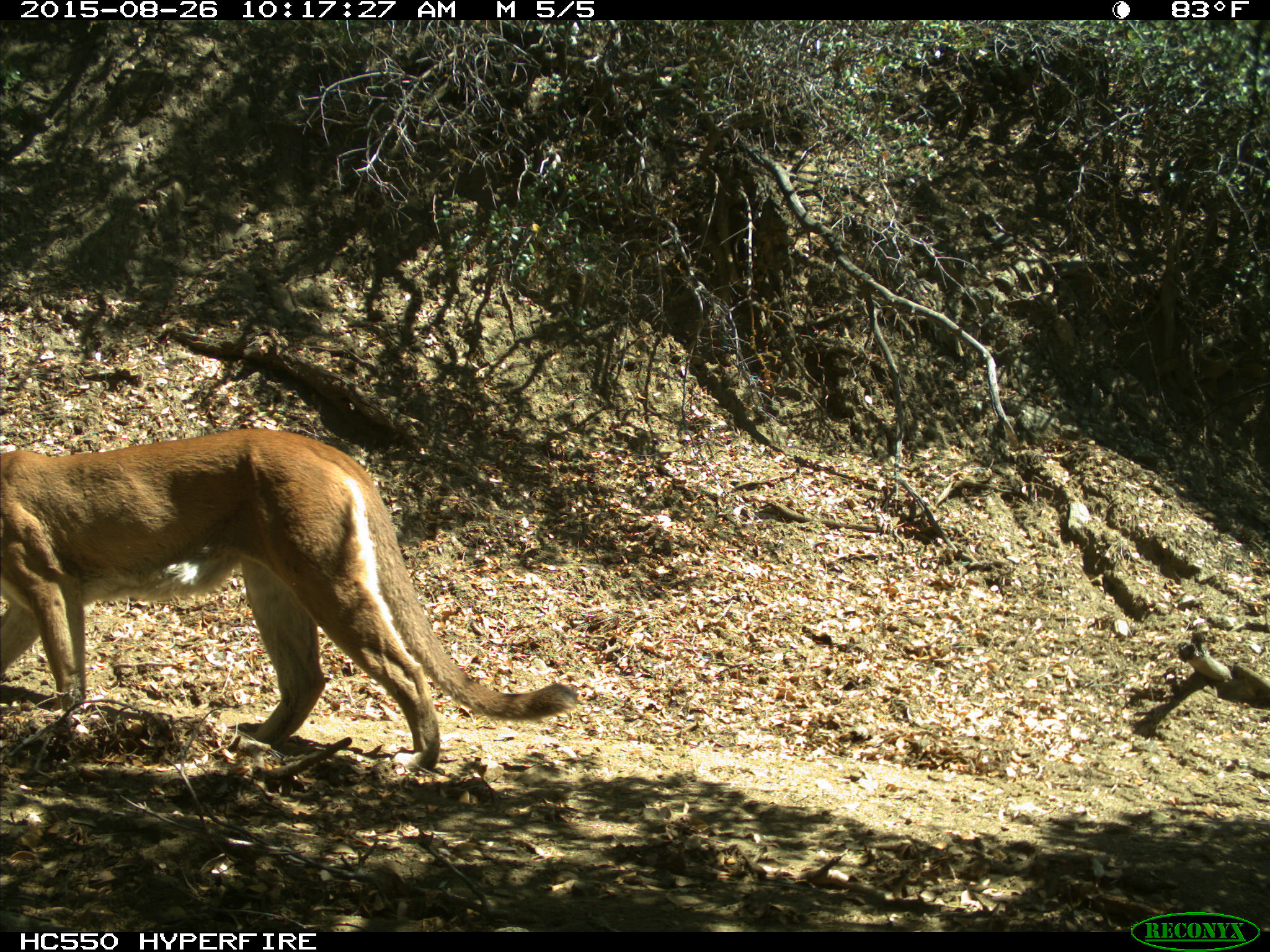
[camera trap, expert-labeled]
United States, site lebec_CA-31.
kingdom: Animalia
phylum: Chordata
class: Mammalia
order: Carnivora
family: Felidae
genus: Puma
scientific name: Puma concolor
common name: mountain lion